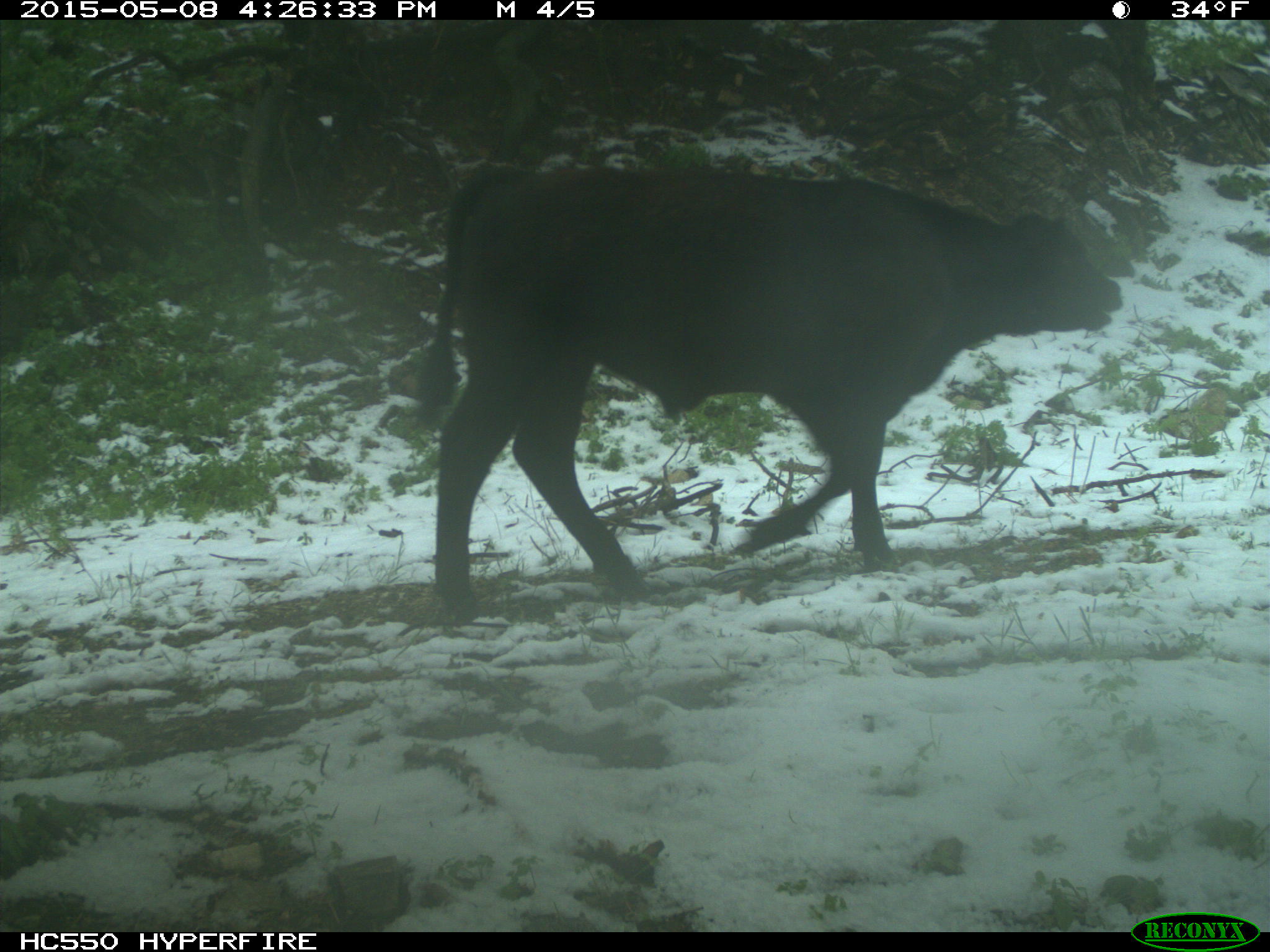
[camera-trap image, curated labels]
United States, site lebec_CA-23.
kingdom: Animalia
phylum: Chordata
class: Mammalia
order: Artiodactyla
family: Bovidae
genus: Bos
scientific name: Bos taurus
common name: domestic cow